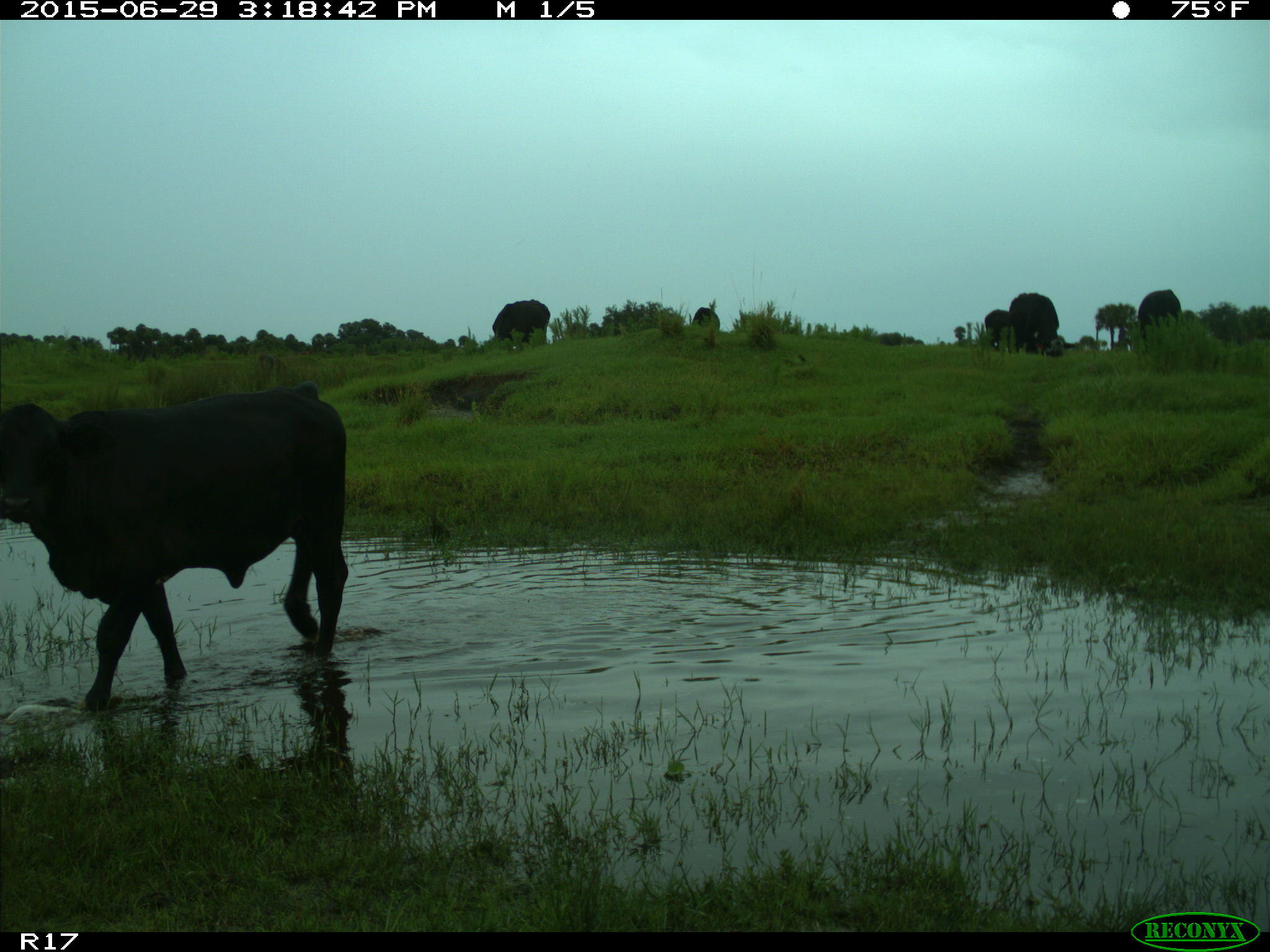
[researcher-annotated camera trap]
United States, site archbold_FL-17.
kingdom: Animalia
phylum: Chordata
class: Mammalia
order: Artiodactyla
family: Bovidae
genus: Bos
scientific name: Bos taurus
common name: domestic cow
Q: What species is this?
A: Bos taurus (domestic cow).